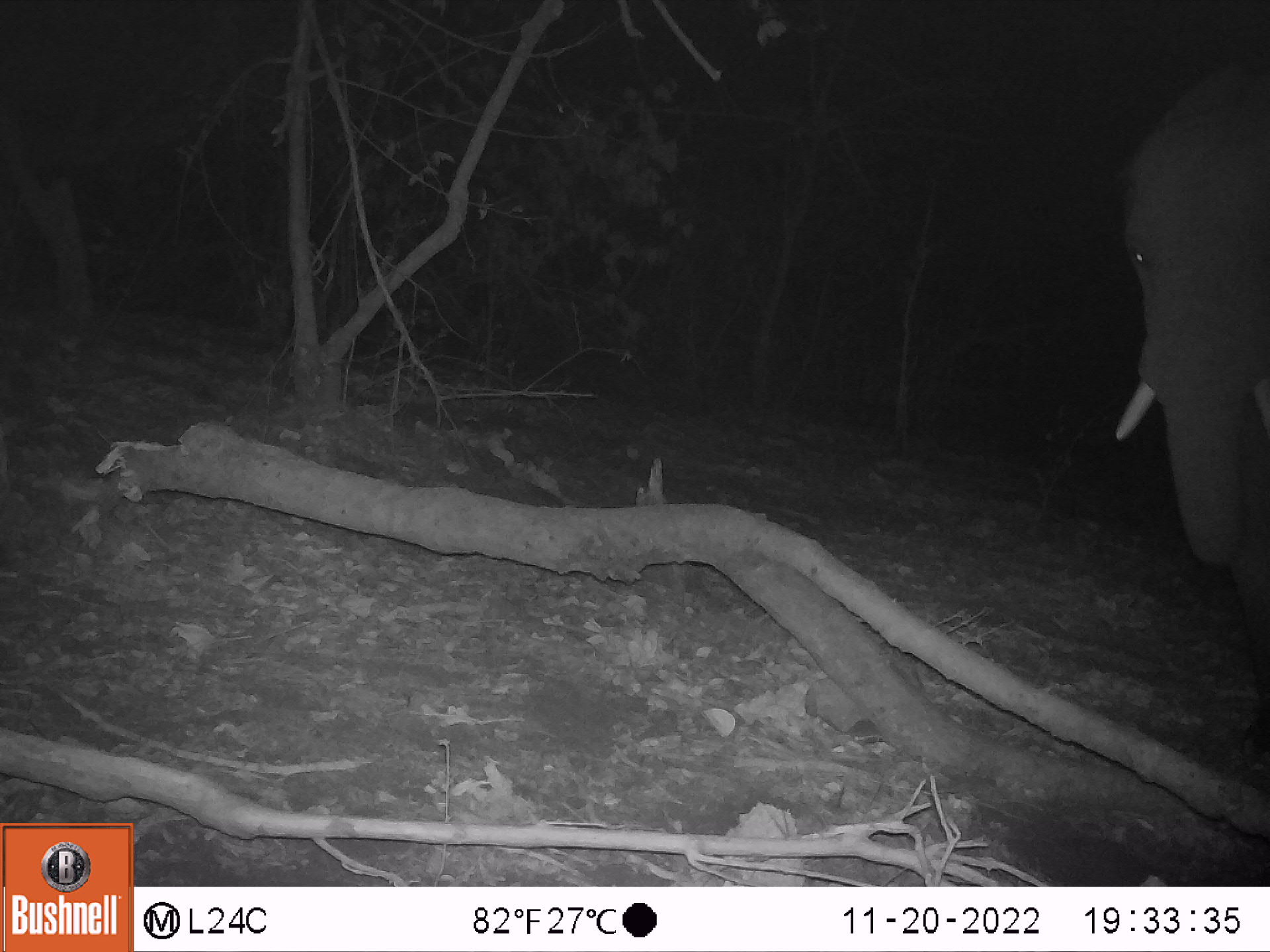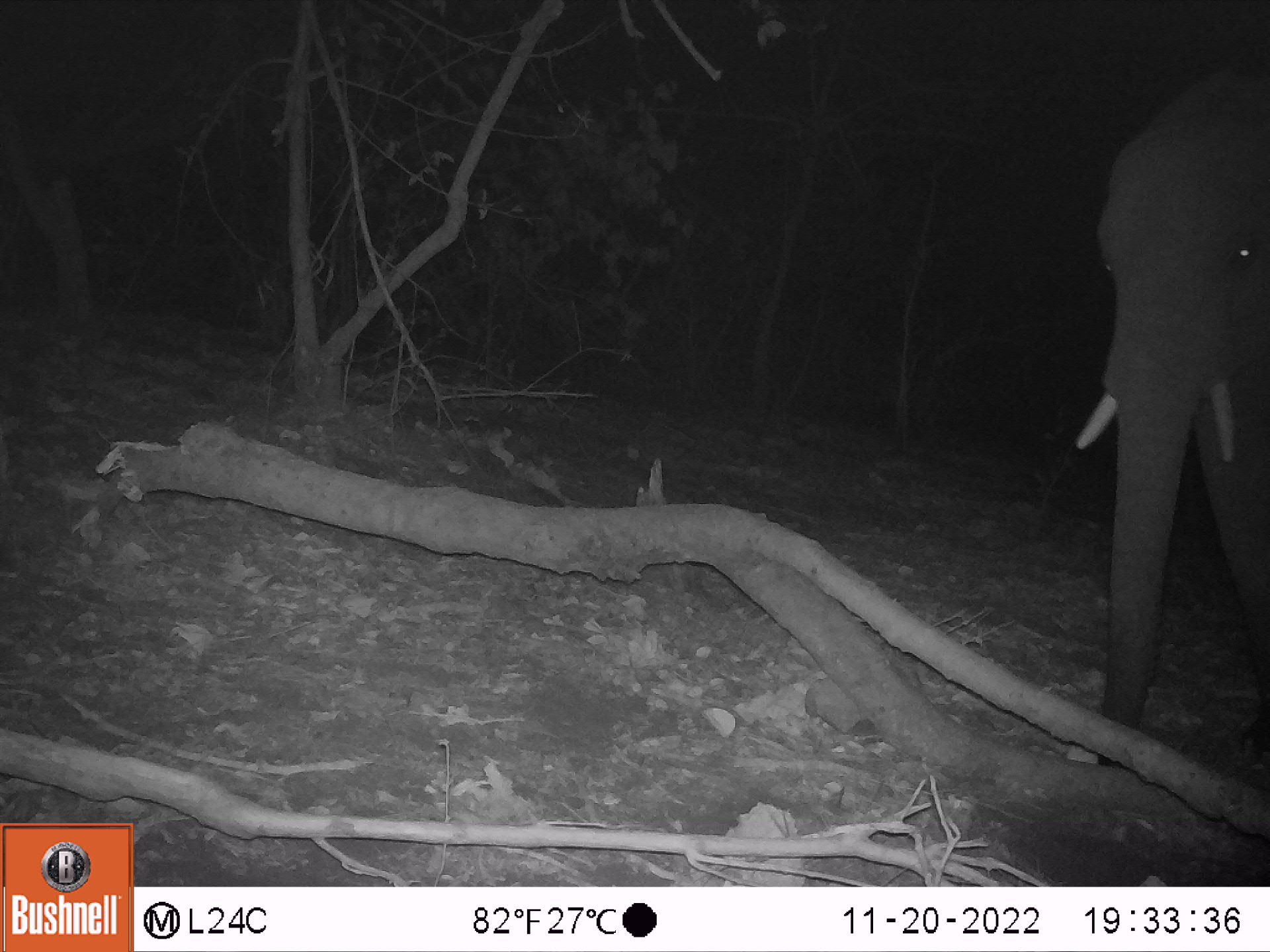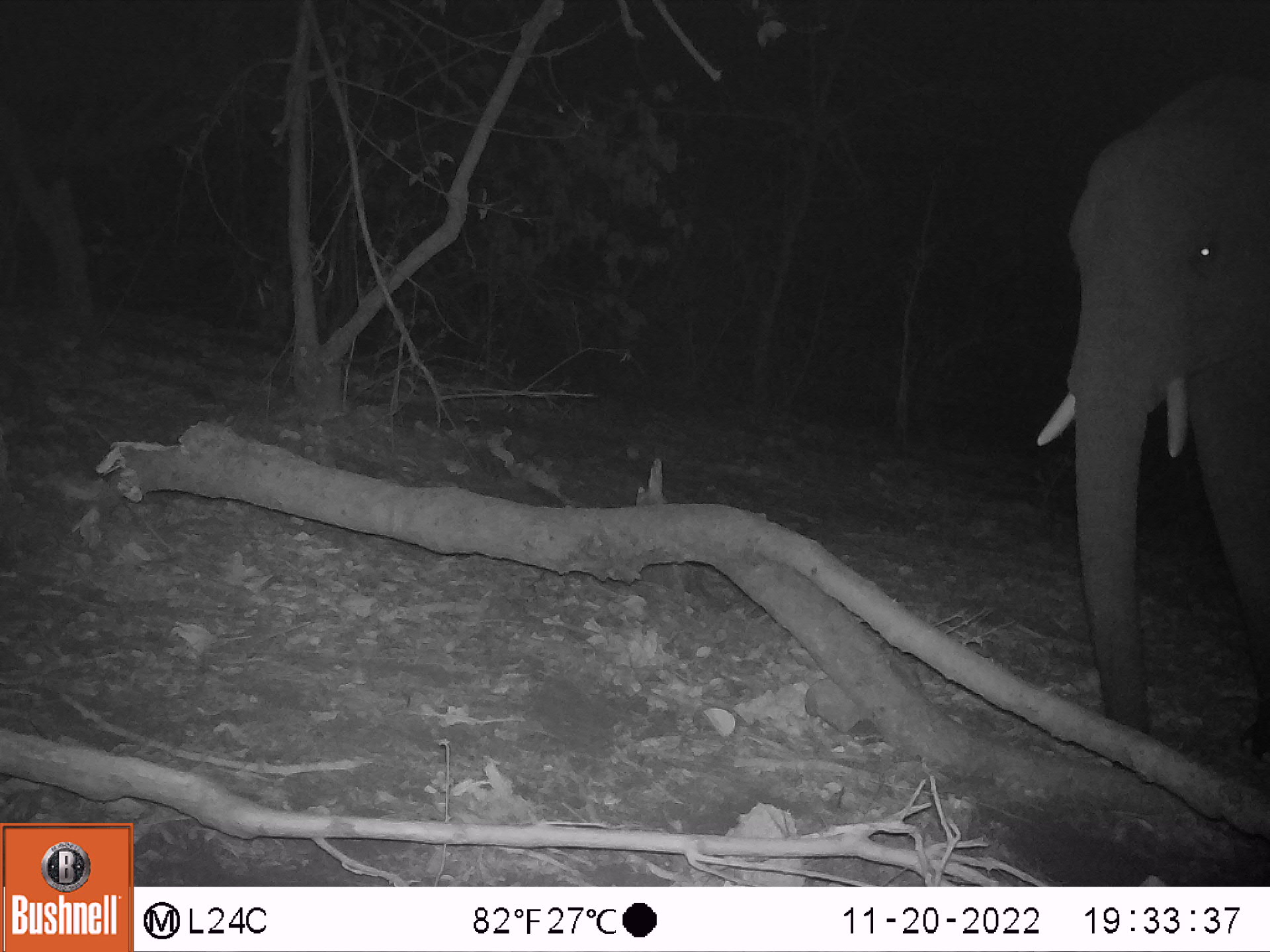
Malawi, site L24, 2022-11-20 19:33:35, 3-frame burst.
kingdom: Animalia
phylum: Chordata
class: Mammalia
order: Proboscidea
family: Elephantidae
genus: Loxodonta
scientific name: Loxodonta africana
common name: african savanna elephant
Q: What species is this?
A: African savanna elephant (Loxodonta africana).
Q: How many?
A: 1.